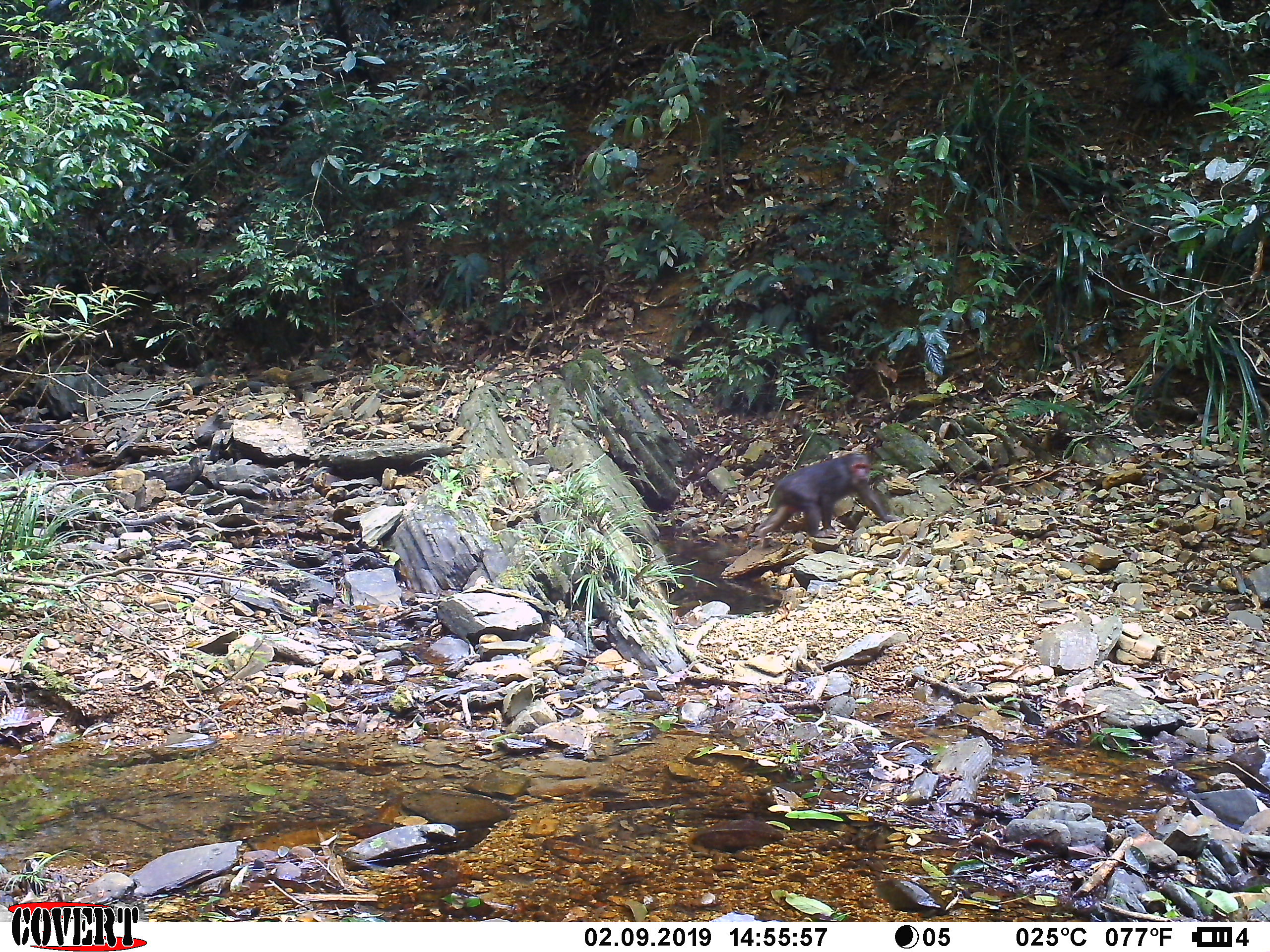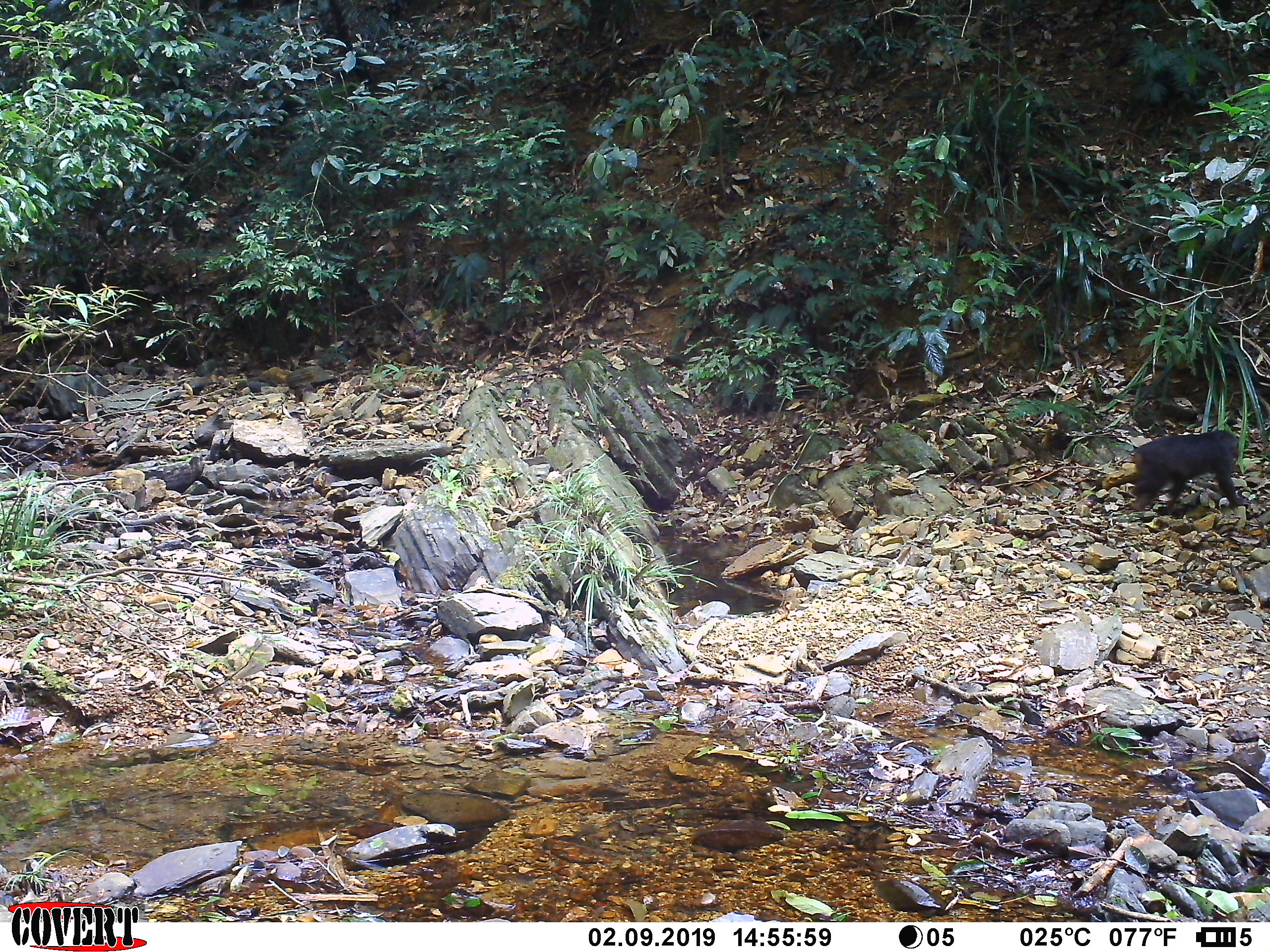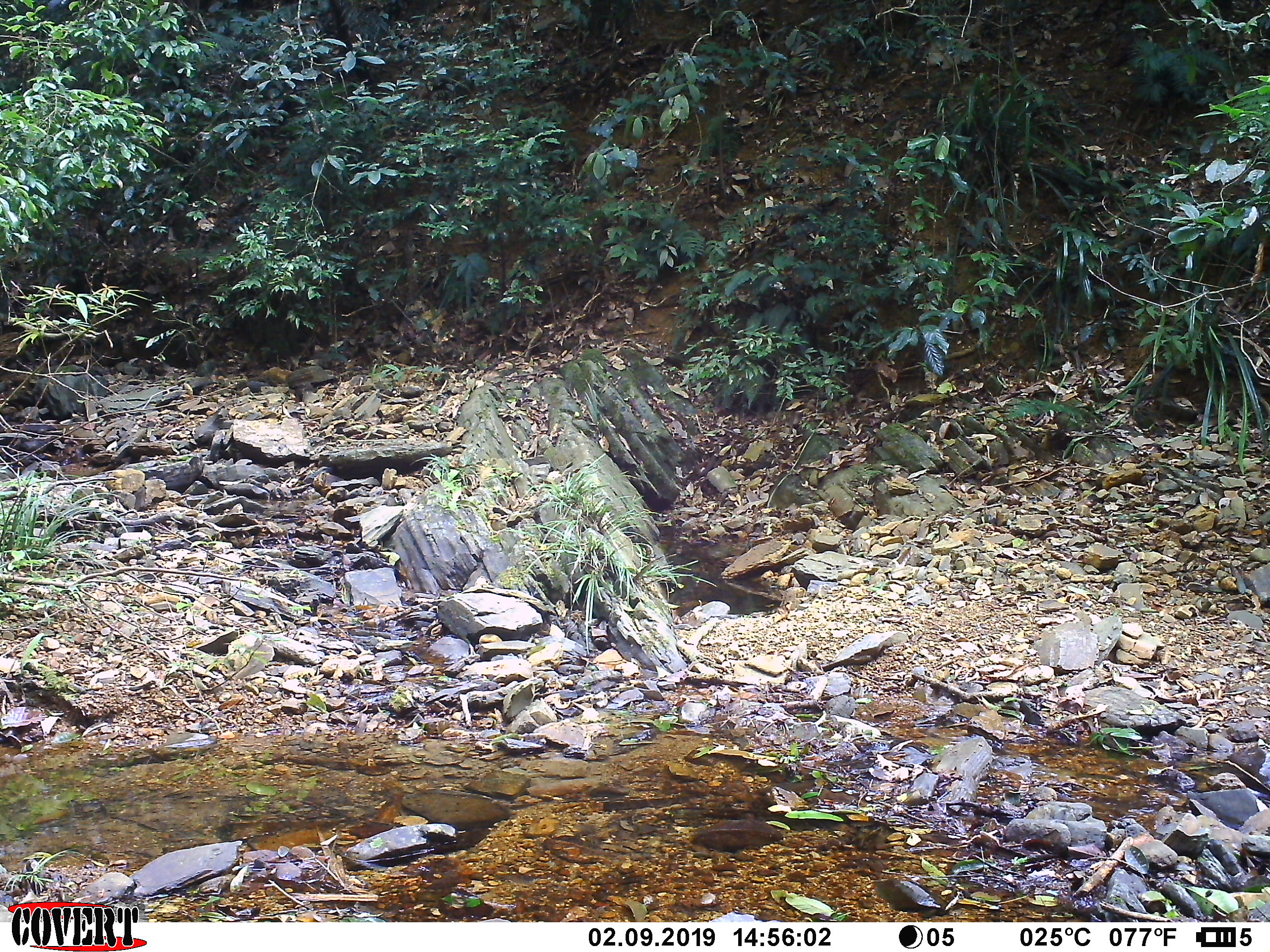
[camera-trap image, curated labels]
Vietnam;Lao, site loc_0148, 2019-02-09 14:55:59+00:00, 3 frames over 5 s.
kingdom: Animalia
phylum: Chordata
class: Mammalia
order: Primates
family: Cercopithecidae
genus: Macaca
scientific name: Macaca arctoides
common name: stump-tailed macaque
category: stump tailed macaque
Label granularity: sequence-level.